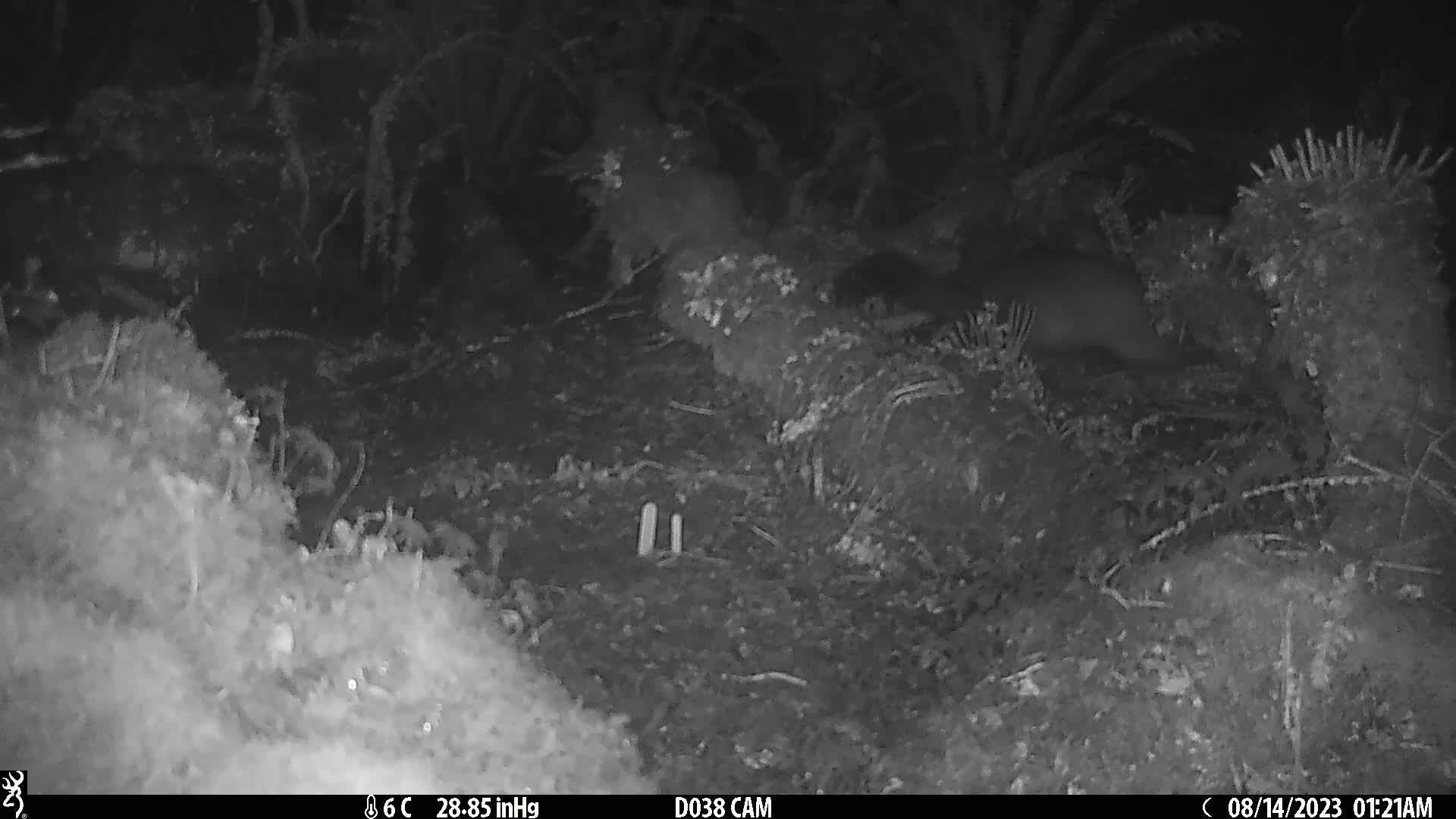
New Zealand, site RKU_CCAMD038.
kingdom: Animalia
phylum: Chordata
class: Mammalia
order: Diprotodontia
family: Phalangeridae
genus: Trichosurus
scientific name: Trichosurus vulpecula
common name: common brushtail possum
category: possum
Possum (common brushtail possum) (Trichosurus vulpecula).